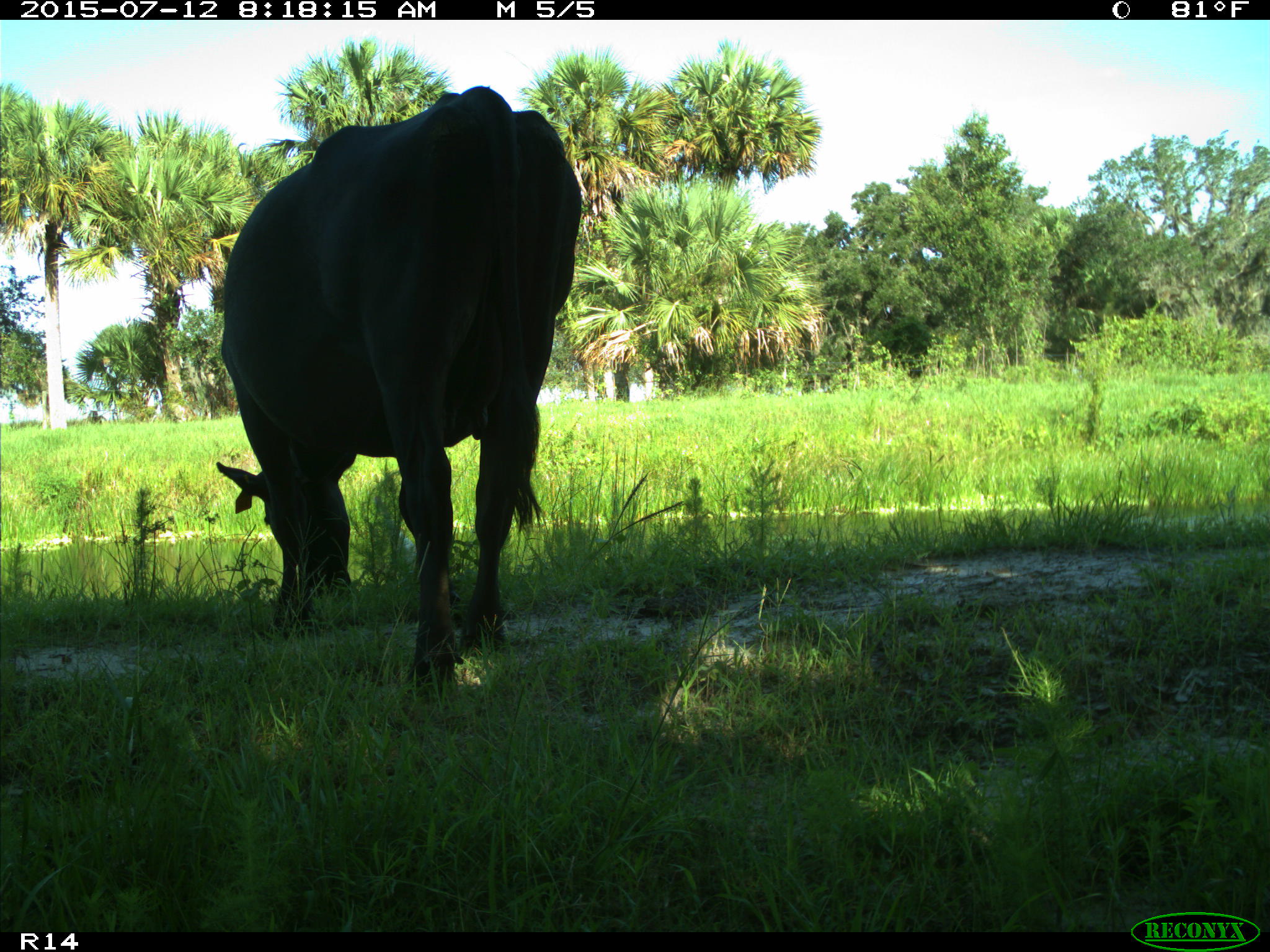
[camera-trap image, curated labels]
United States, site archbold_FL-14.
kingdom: Animalia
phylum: Chordata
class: Mammalia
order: Artiodactyla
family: Bovidae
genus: Bos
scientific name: Bos taurus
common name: domestic cow